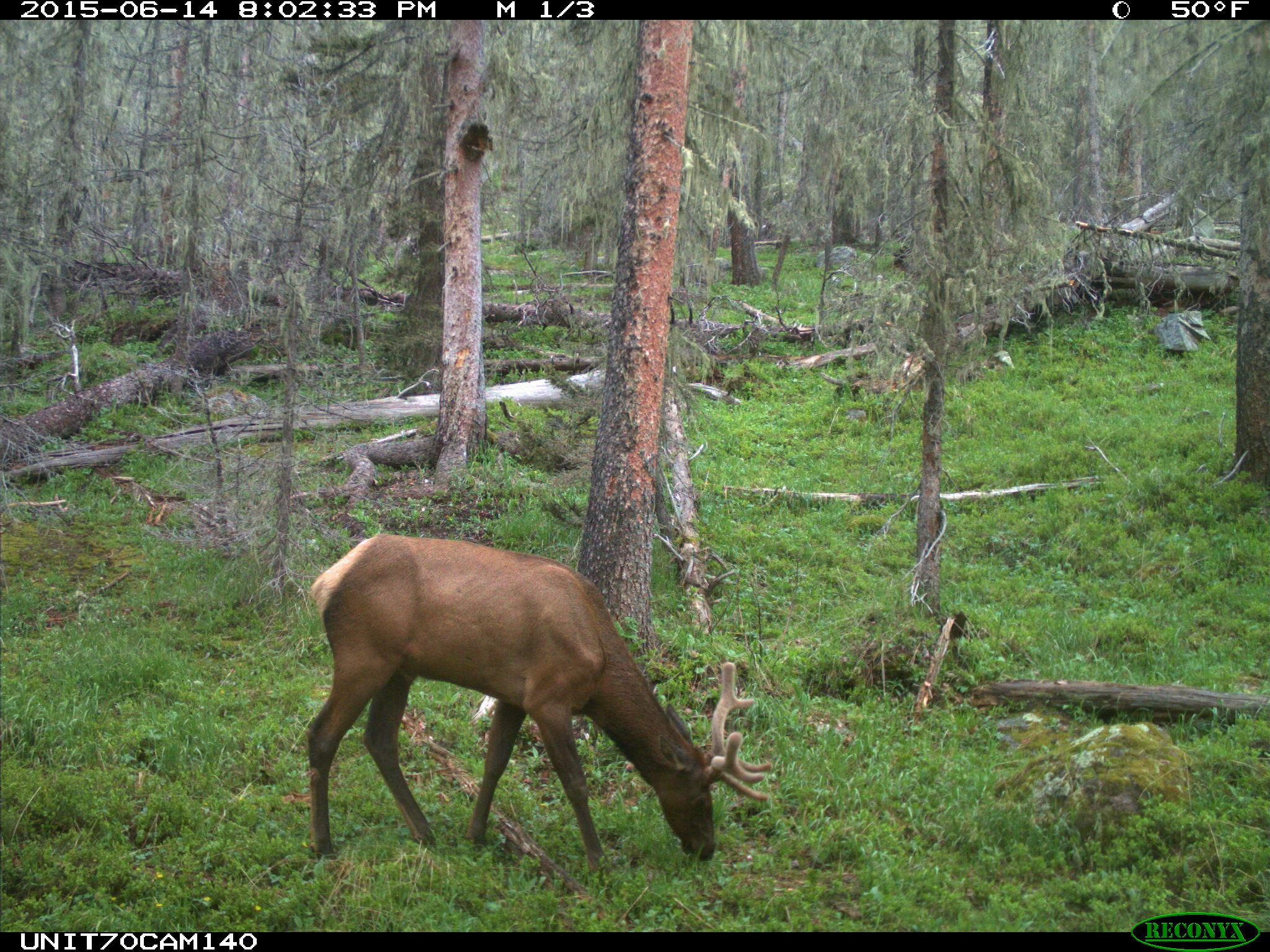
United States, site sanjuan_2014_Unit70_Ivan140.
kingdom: Animalia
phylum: Chordata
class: Mammalia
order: Artiodactyla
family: Cervidae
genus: Cervus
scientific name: Cervus elaphus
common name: red deer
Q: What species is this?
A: Cervus elaphus (red deer).